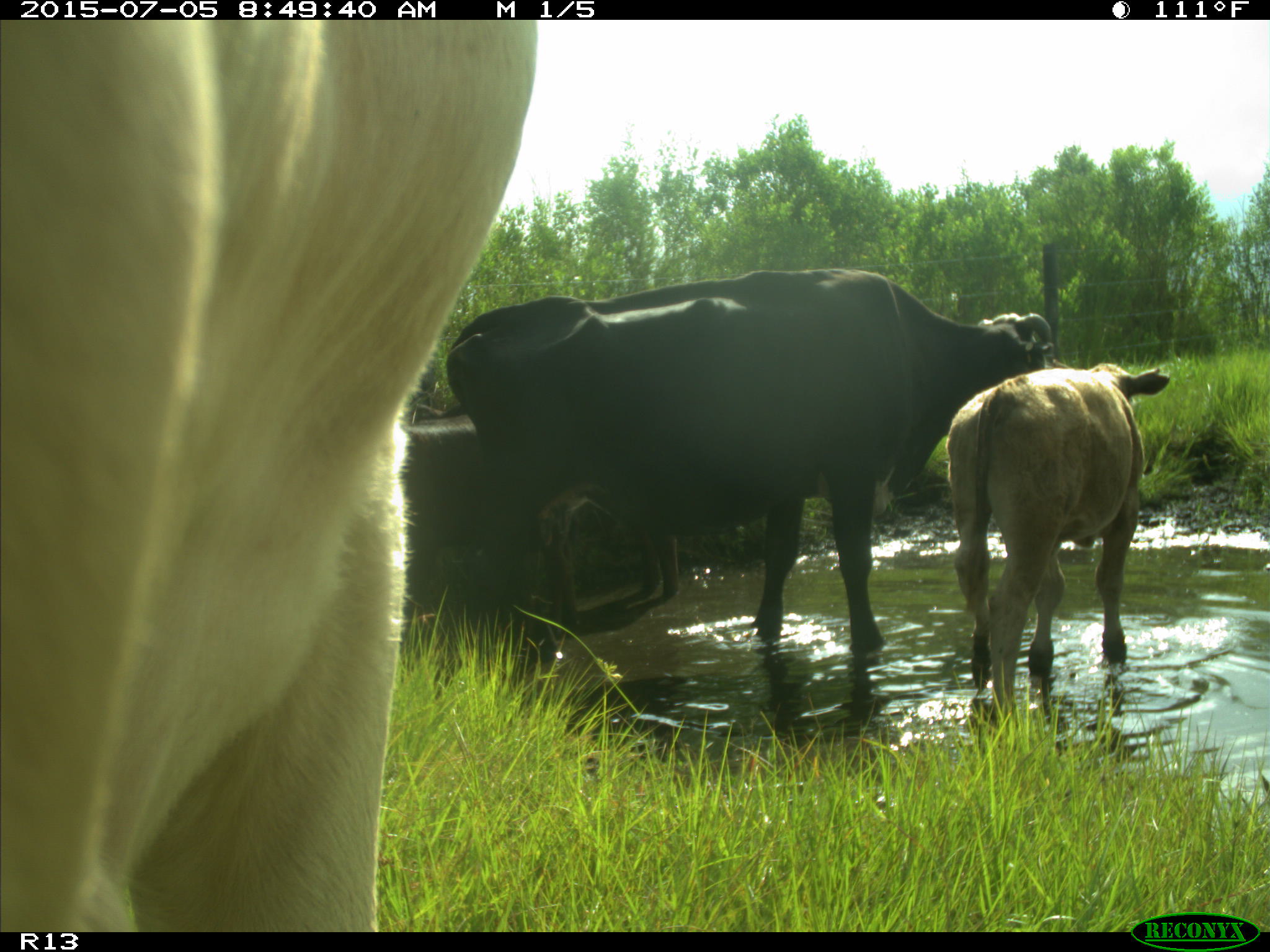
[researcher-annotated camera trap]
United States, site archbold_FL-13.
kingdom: Animalia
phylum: Chordata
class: Mammalia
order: Artiodactyla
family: Bovidae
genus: Bos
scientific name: Bos taurus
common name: domestic cow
Bos taurus (domestic cow).